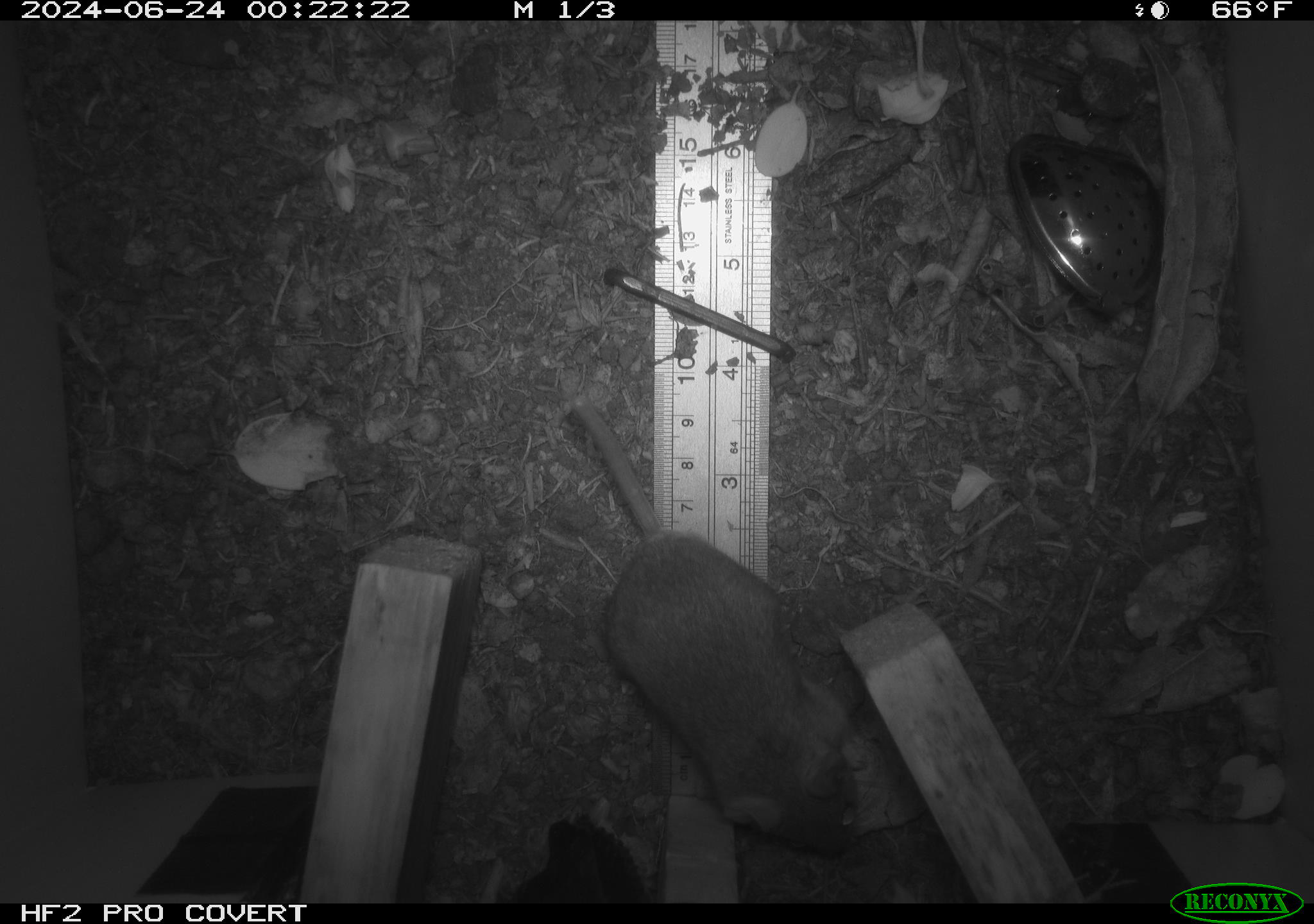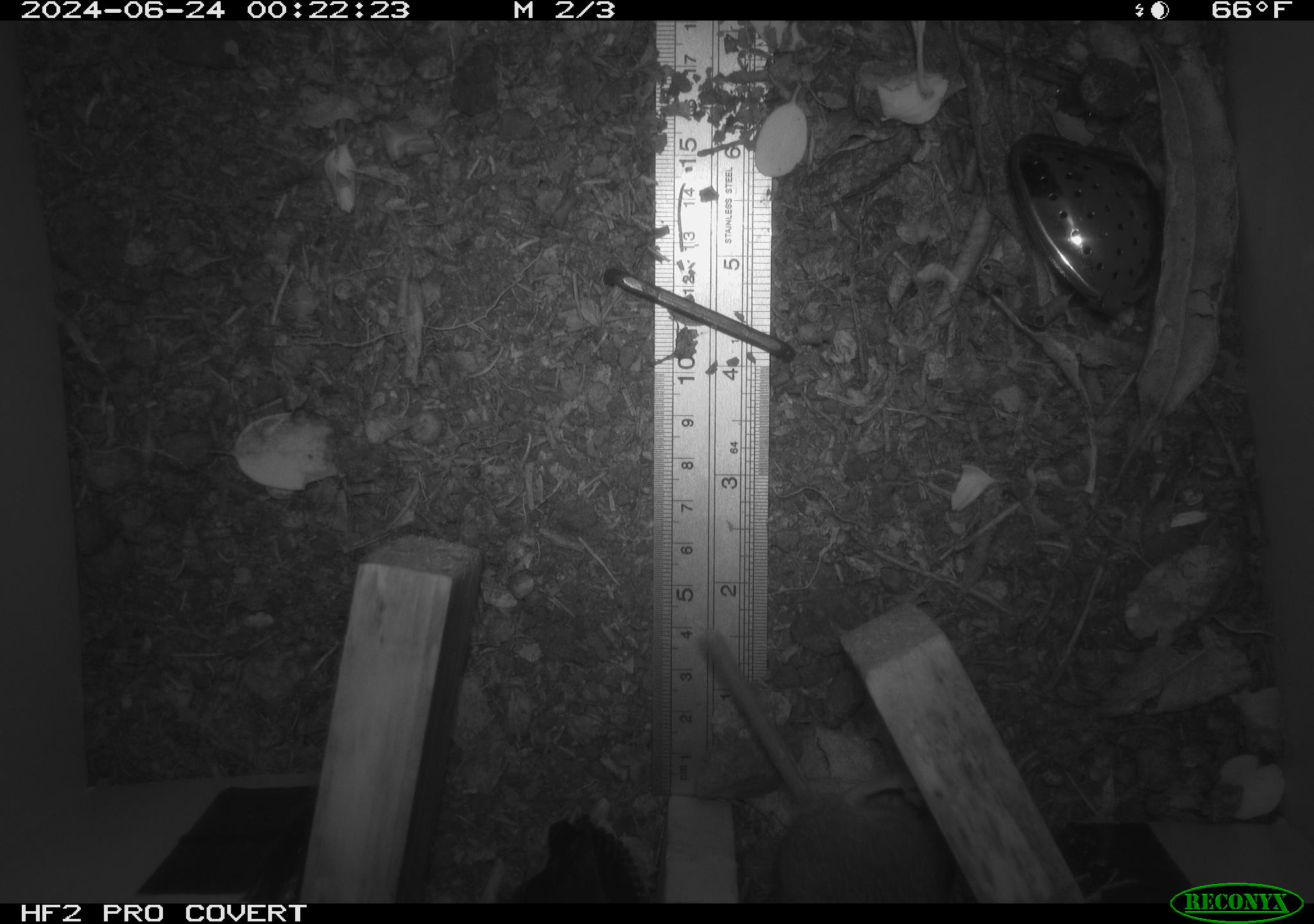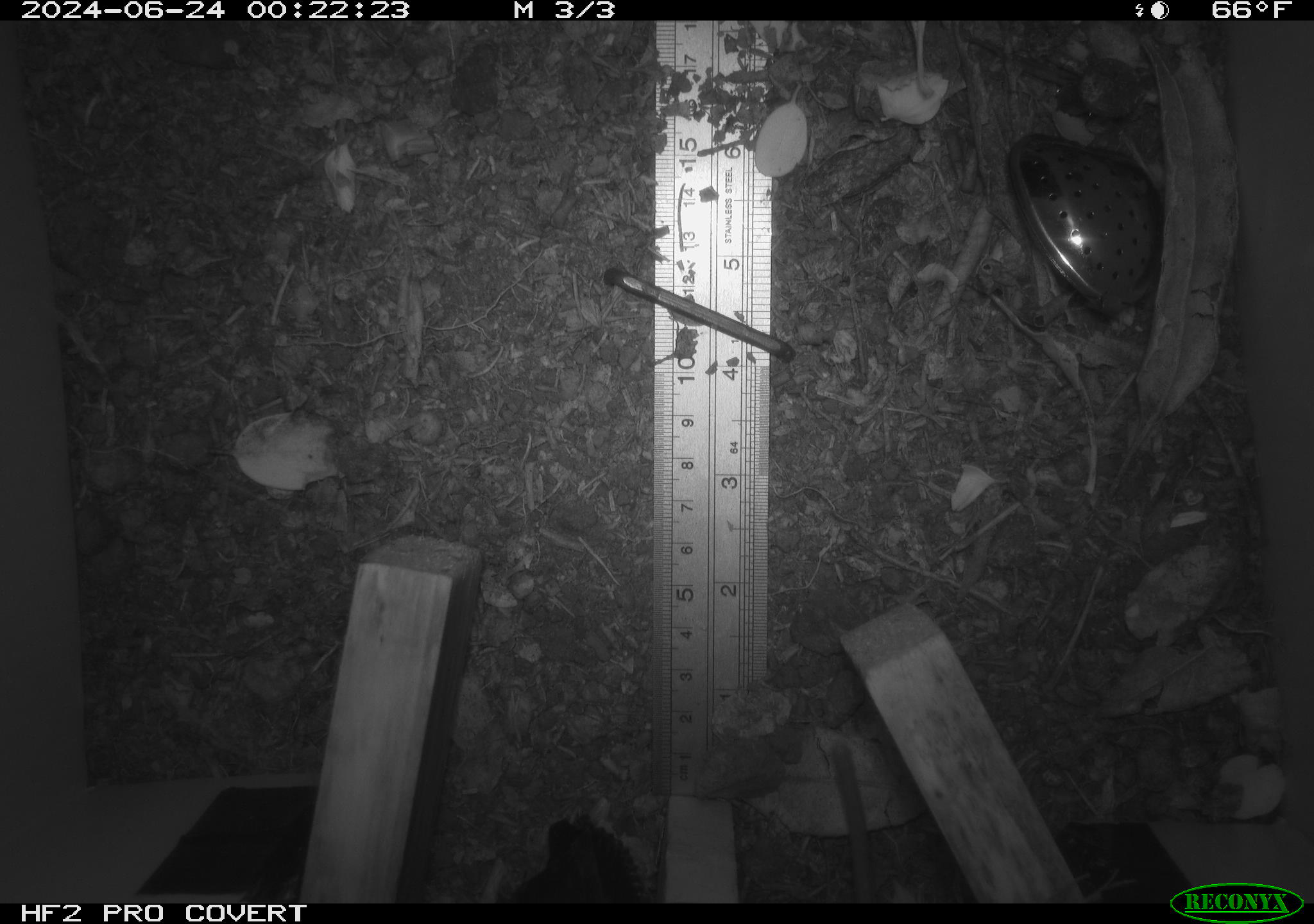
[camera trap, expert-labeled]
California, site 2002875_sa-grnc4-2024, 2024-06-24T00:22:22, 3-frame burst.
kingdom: Animalia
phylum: Chordata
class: Mammalia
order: Rodentia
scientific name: Rodentia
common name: rodent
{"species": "rodent (Rodentia)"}